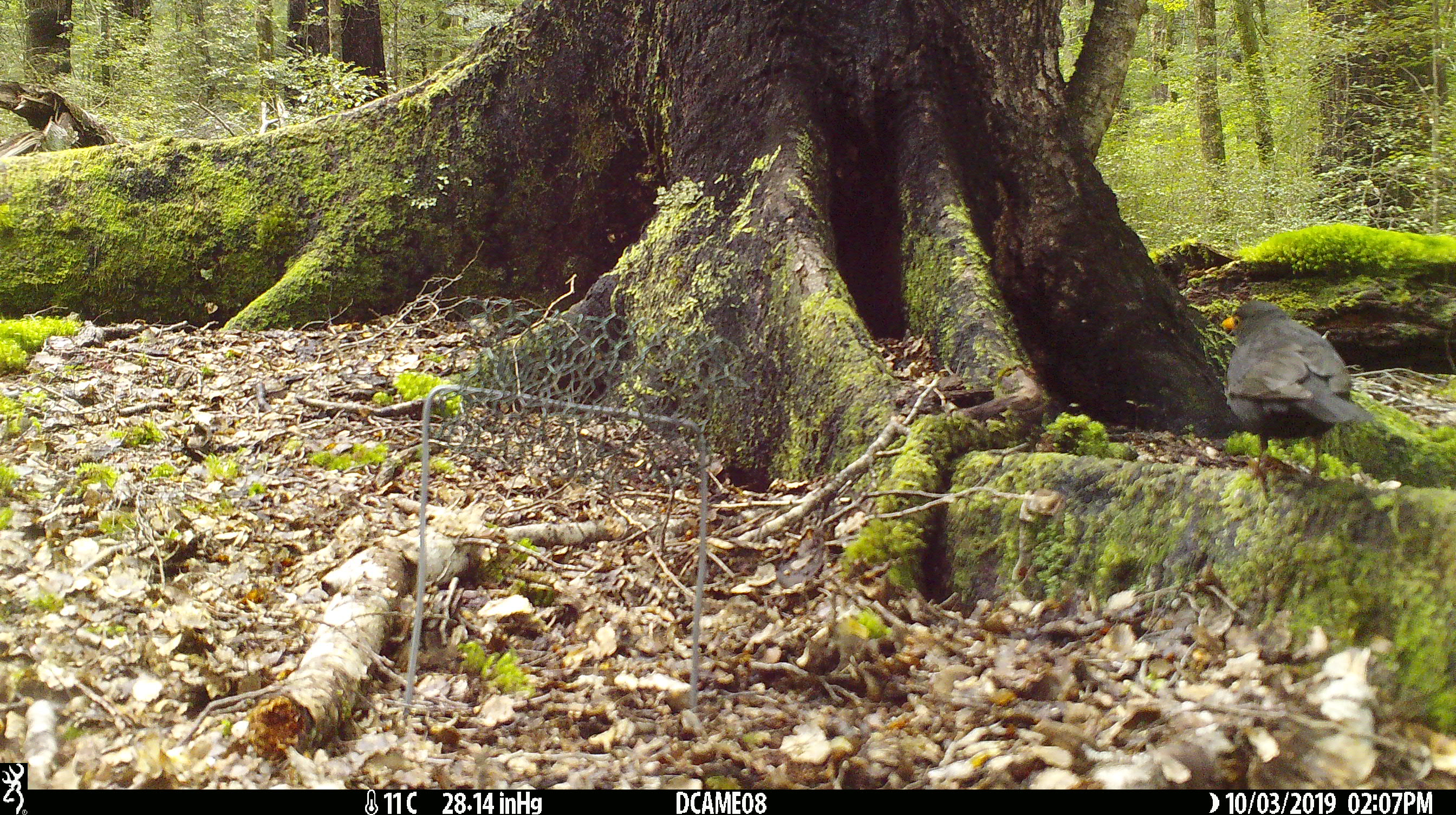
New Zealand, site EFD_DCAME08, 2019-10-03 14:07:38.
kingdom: Animalia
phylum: Chordata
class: Aves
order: Passeriformes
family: Turdidae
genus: Turdus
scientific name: Turdus merula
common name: eurasian blackbird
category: blackbird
Blackbird (eurasian blackbird) (Turdus merula).